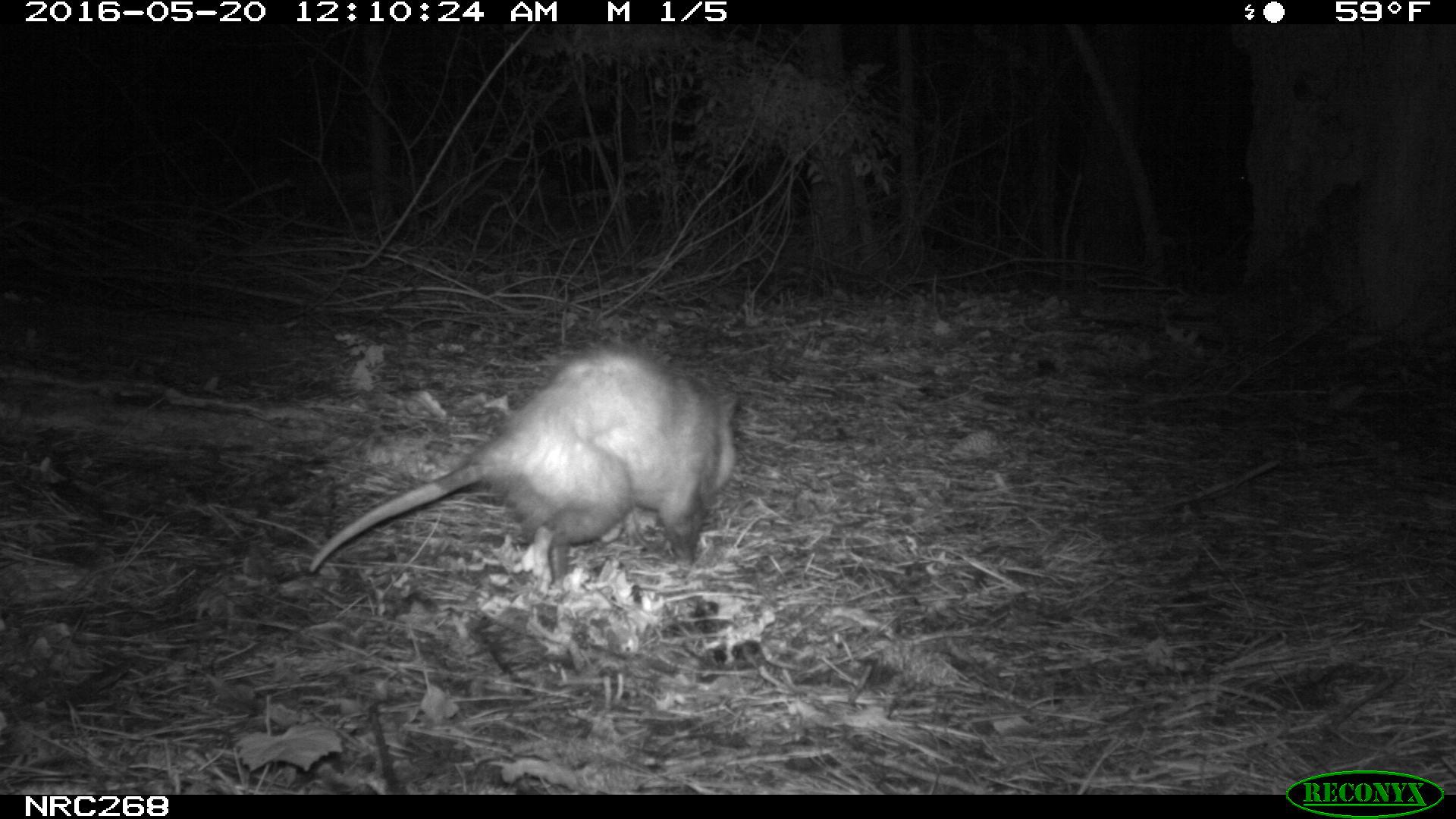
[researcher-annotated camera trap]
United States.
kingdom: Animalia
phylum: Chordata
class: Mammalia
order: Didelphimorphia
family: Didelphidae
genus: Didelphis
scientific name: Didelphis virginiana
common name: virginia opossum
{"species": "Virginia Opossum (Didelphis virginiana)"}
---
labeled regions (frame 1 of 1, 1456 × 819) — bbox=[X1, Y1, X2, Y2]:
Virginia Opossum: bbox=[299, 334, 756, 593]